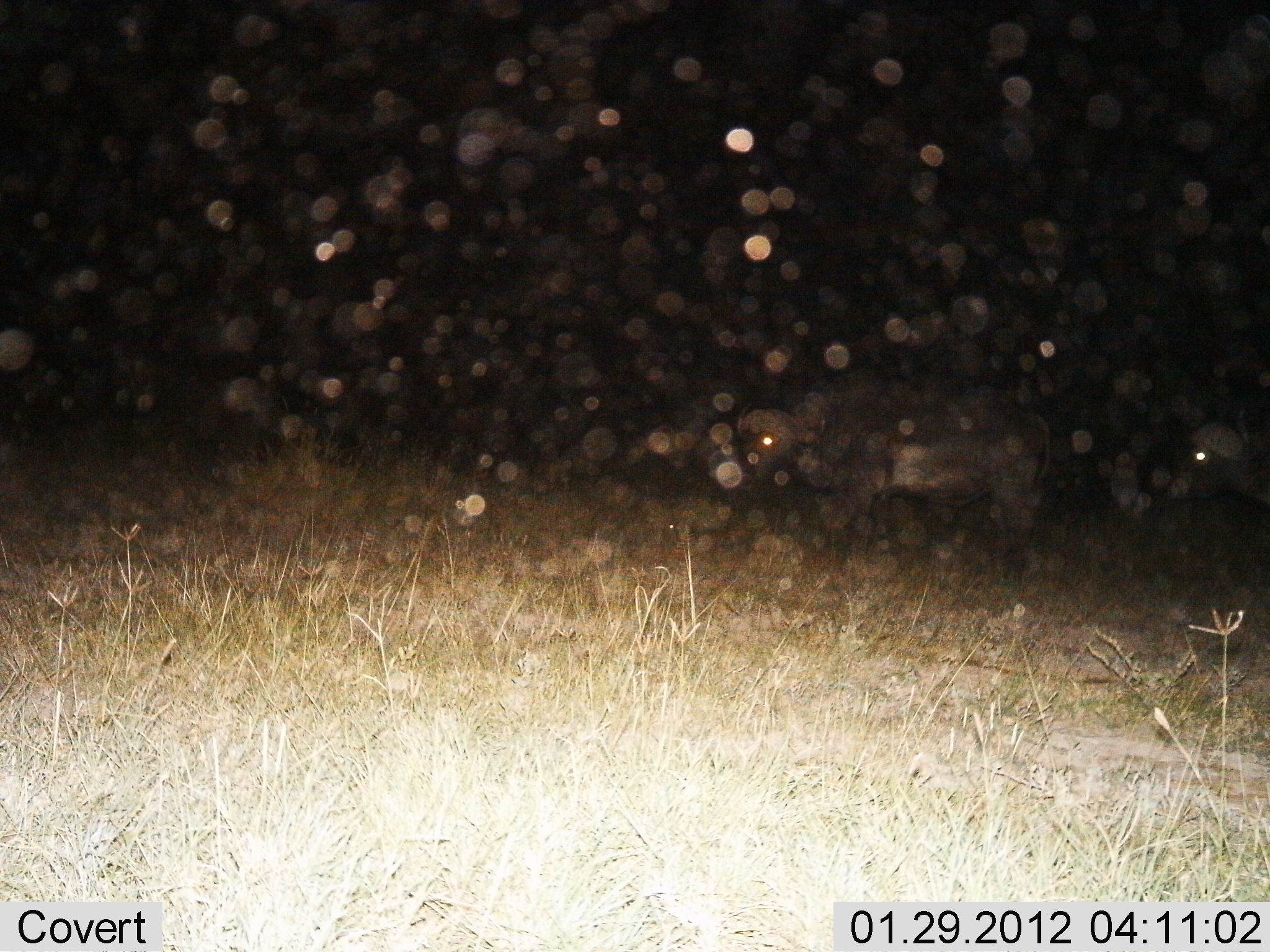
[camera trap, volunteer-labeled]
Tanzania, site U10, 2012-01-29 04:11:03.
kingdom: Animalia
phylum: Chordata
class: Mammalia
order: Artiodactyla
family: Bovidae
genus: Syncerus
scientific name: Syncerus caffer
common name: cape buffalo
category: buffalo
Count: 2.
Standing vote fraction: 64%.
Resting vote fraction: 0%.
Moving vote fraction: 43%.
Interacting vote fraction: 0%.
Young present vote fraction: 0%.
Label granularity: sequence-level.